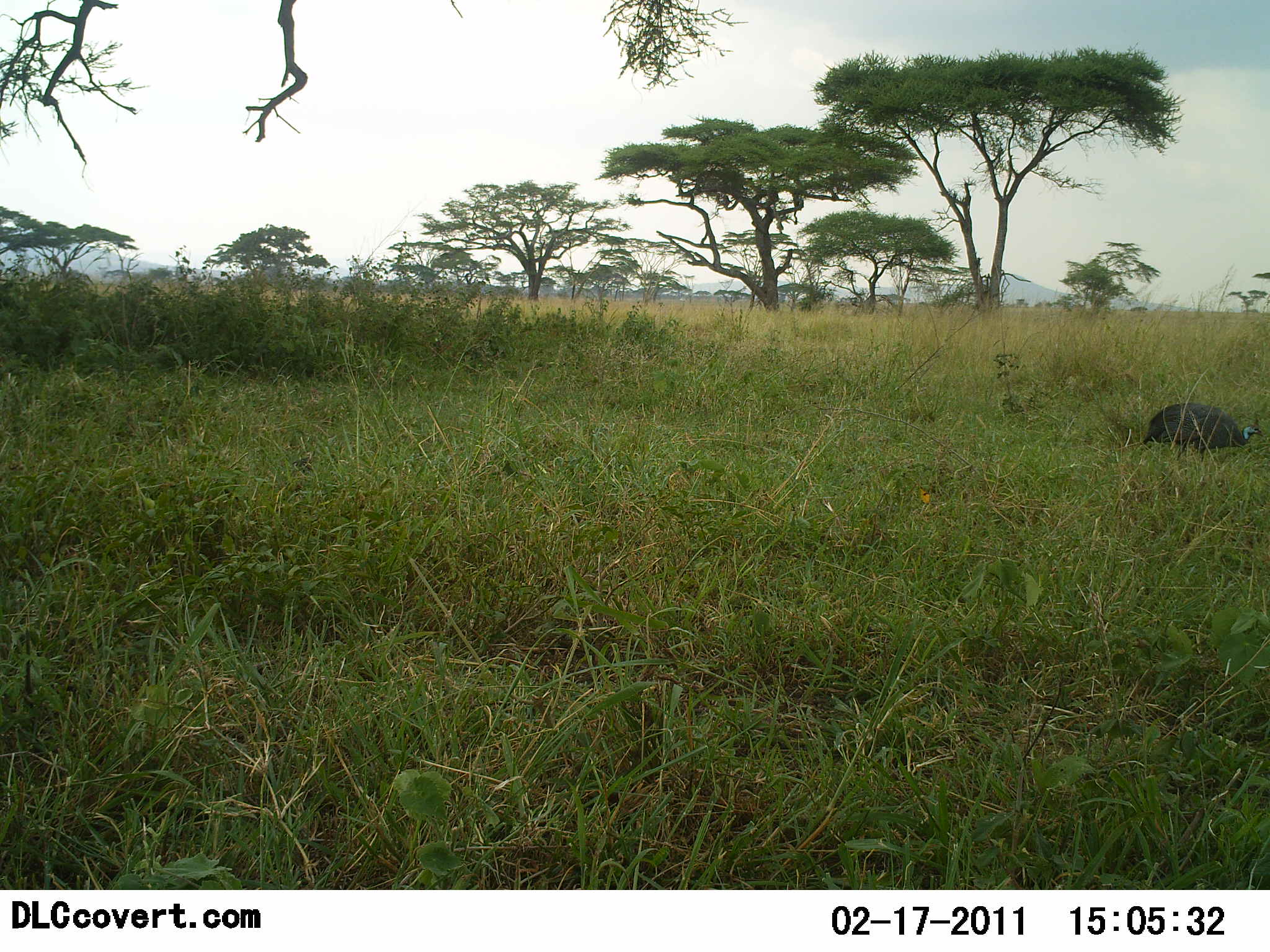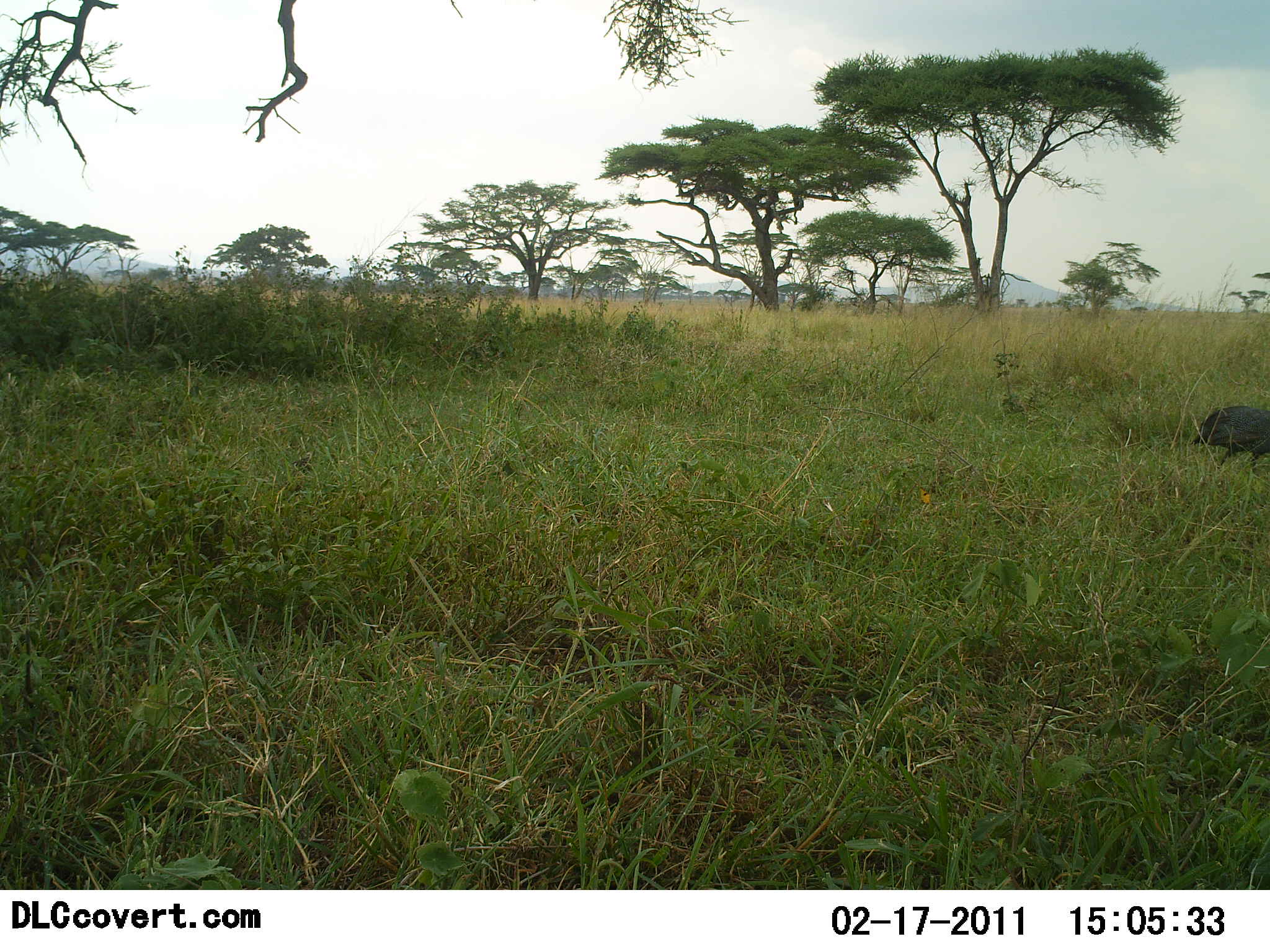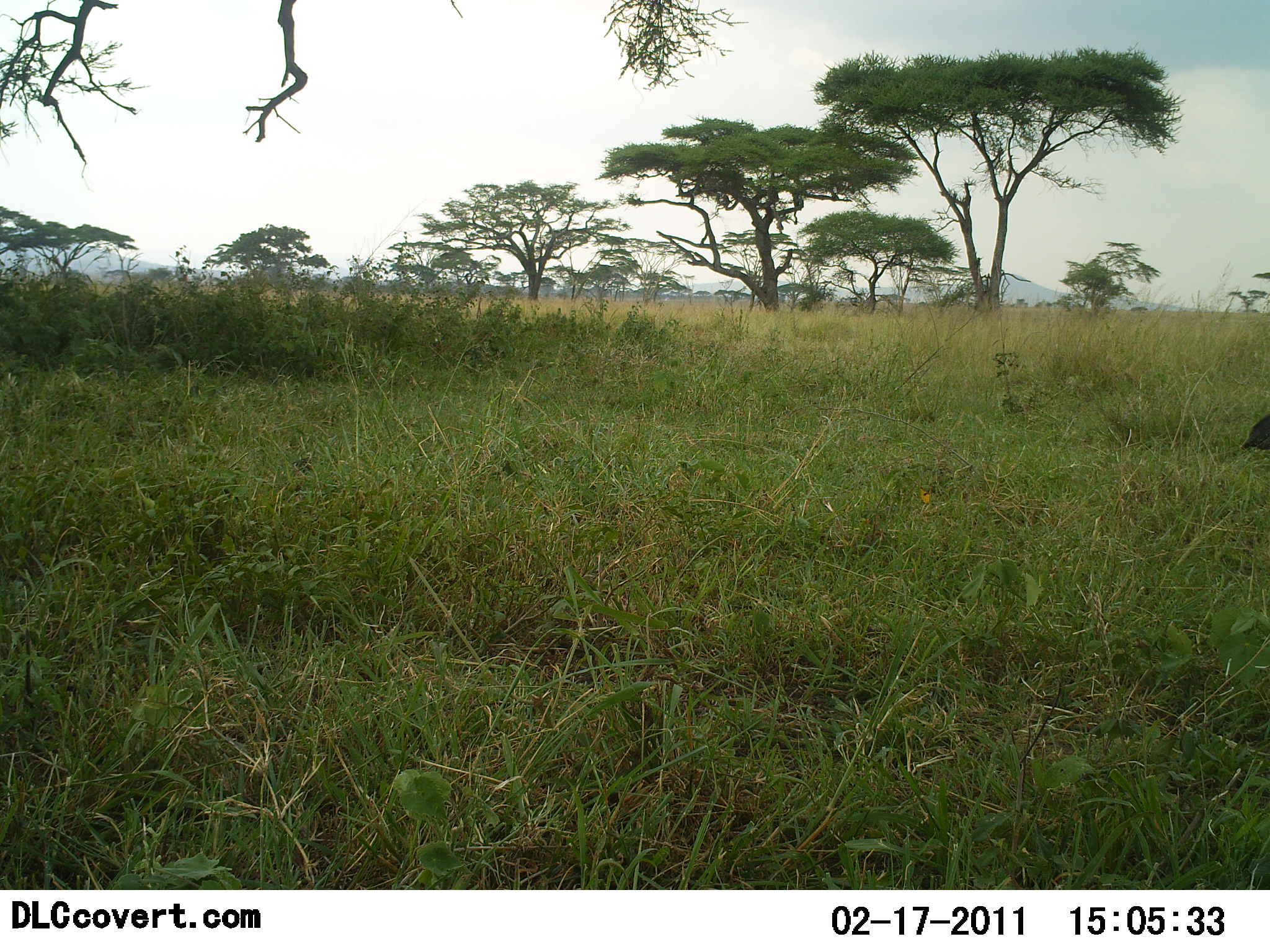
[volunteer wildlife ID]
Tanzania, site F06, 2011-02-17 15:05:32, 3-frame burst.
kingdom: Animalia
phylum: Chordata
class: Aves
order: Galliformes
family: Numididae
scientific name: Numididae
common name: guinea fowl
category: guineafowl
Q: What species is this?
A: Guineafowl (guinea fowl) (Numididae).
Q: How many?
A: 1.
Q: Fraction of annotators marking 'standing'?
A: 0%.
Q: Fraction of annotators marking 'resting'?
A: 0%.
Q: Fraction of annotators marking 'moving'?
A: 100%.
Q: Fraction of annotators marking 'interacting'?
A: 0%.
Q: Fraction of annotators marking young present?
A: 0%.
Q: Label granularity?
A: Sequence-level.